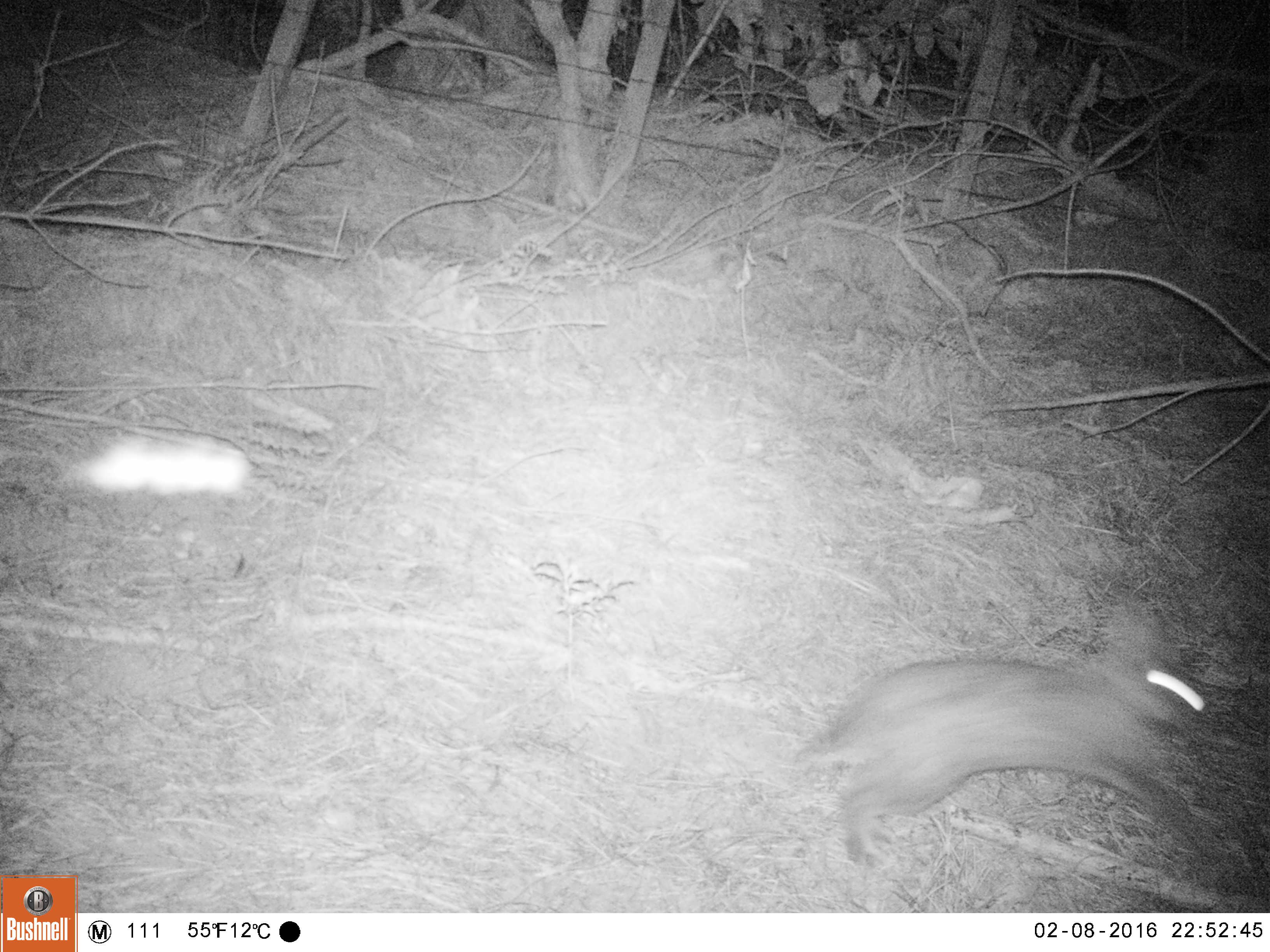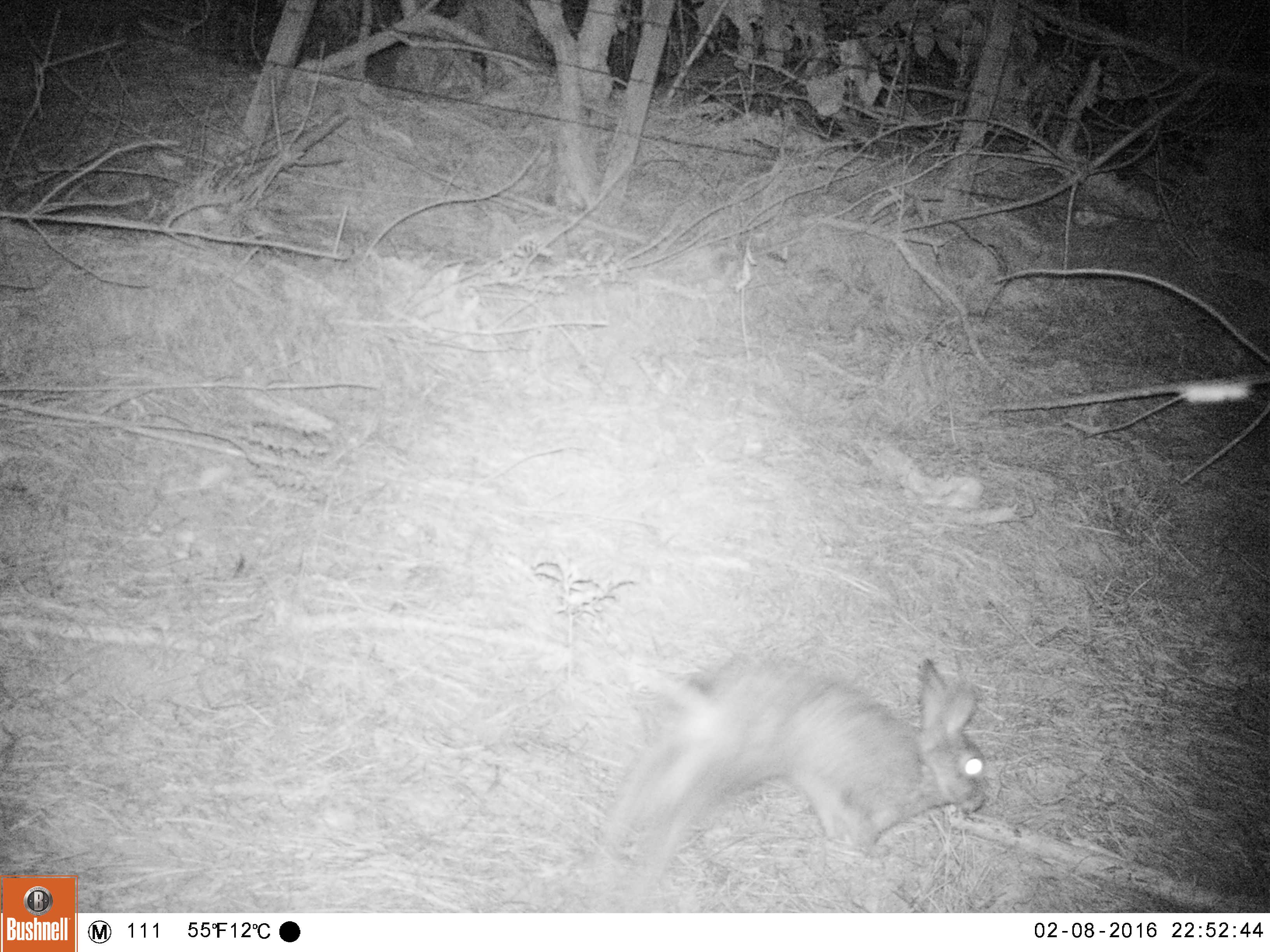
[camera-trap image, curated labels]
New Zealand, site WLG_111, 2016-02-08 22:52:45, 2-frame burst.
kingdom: Animalia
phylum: Chordata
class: Mammalia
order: Lagomorpha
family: Leporidae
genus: Oryctolagus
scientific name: Oryctolagus cuniculus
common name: european rabbit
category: rabbit